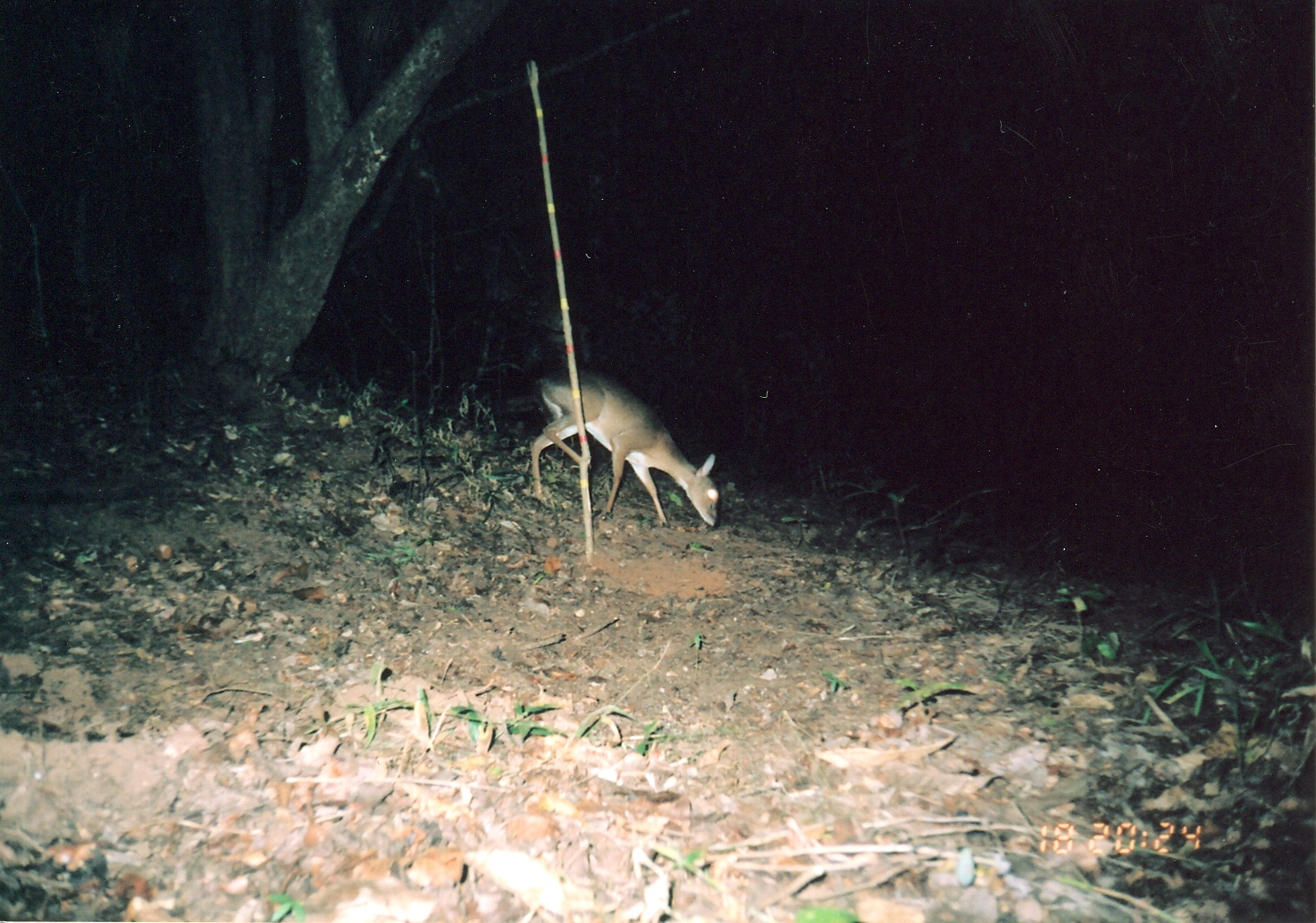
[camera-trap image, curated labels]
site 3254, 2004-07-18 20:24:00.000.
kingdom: Animalia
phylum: Chordata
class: Mammalia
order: Artiodactyla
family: Bovidae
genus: Nesotragus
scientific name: Nesotragus moschatus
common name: suni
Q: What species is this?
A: Nesotragus moschatus (suni).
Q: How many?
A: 1.